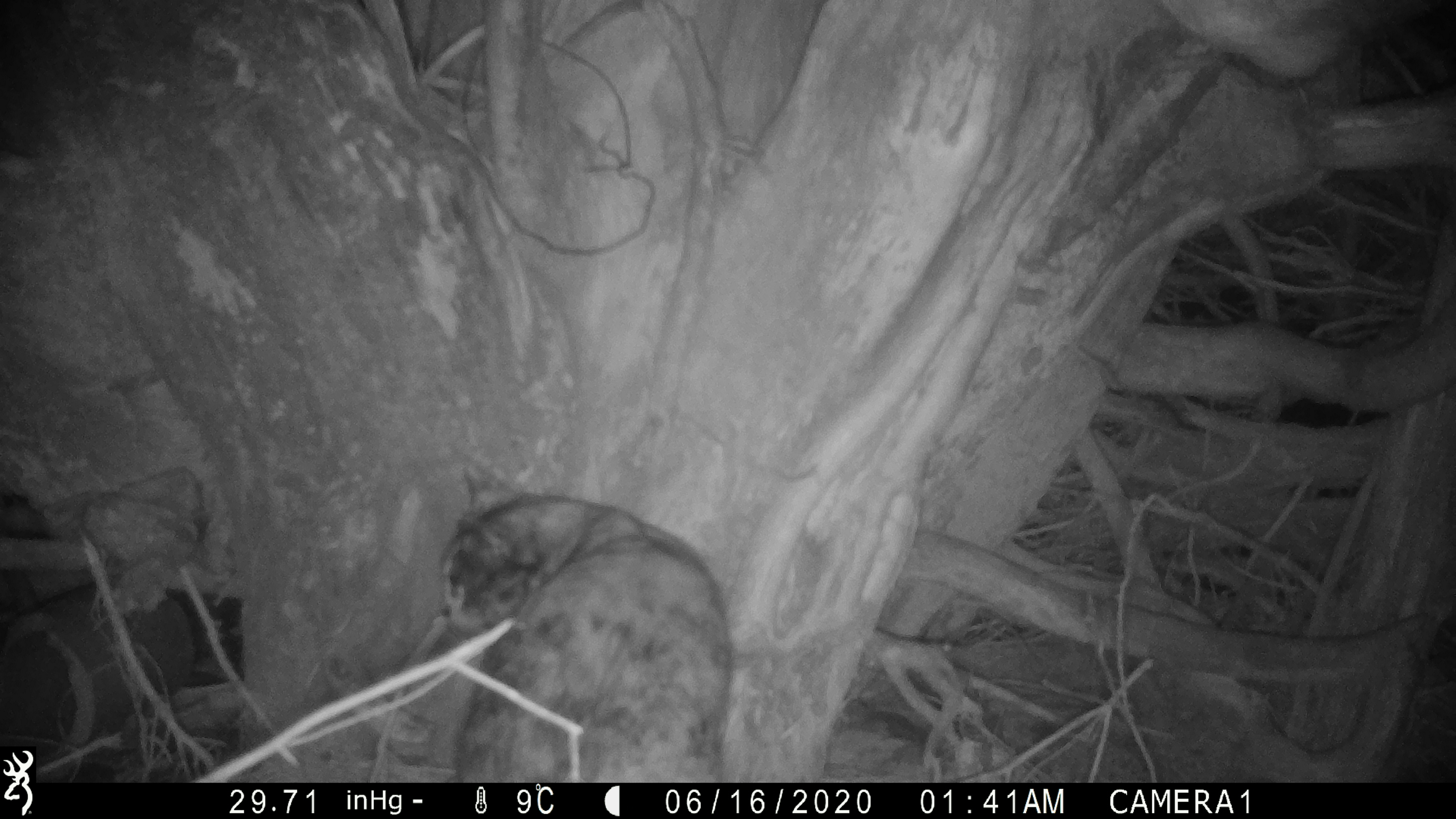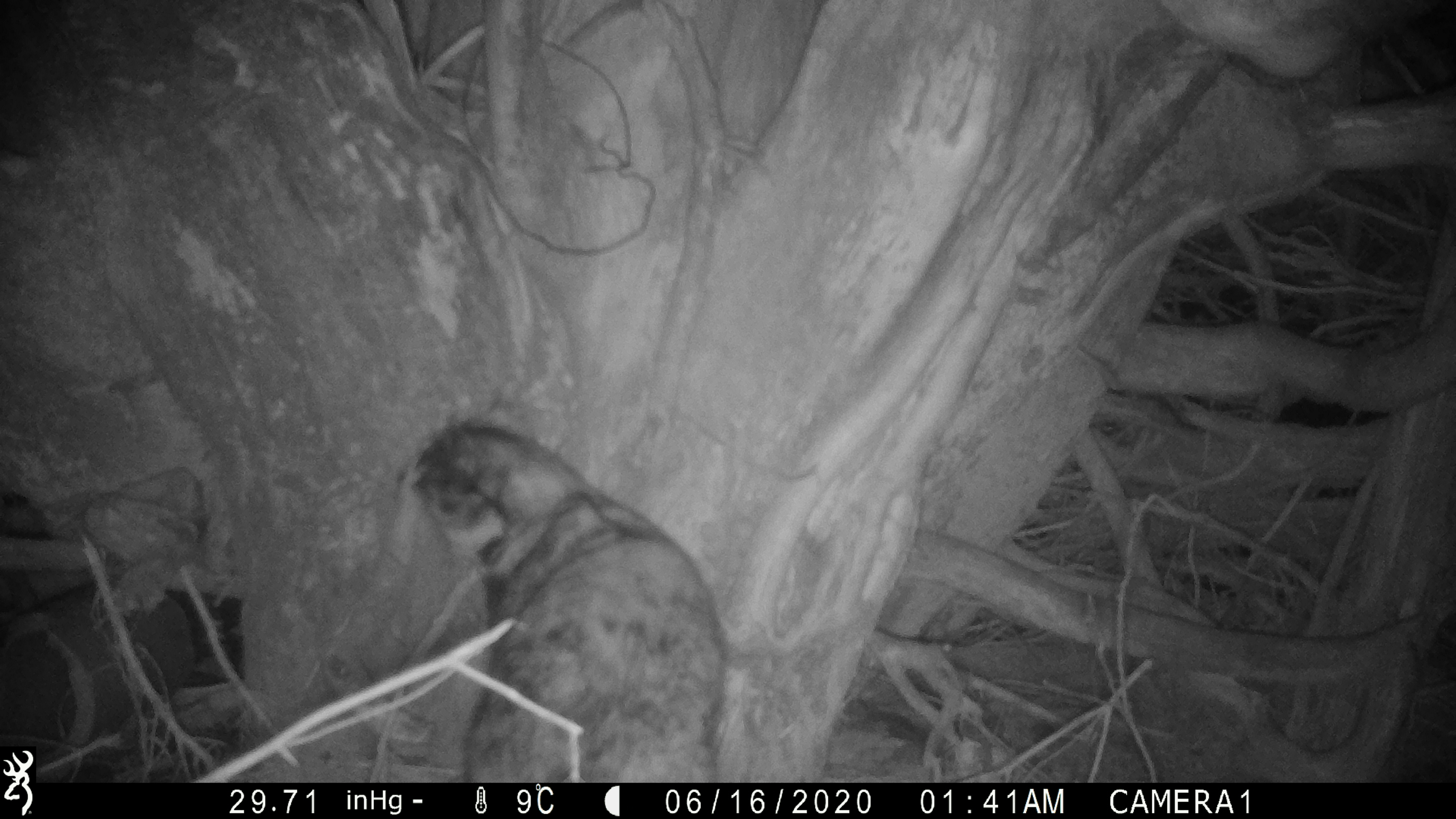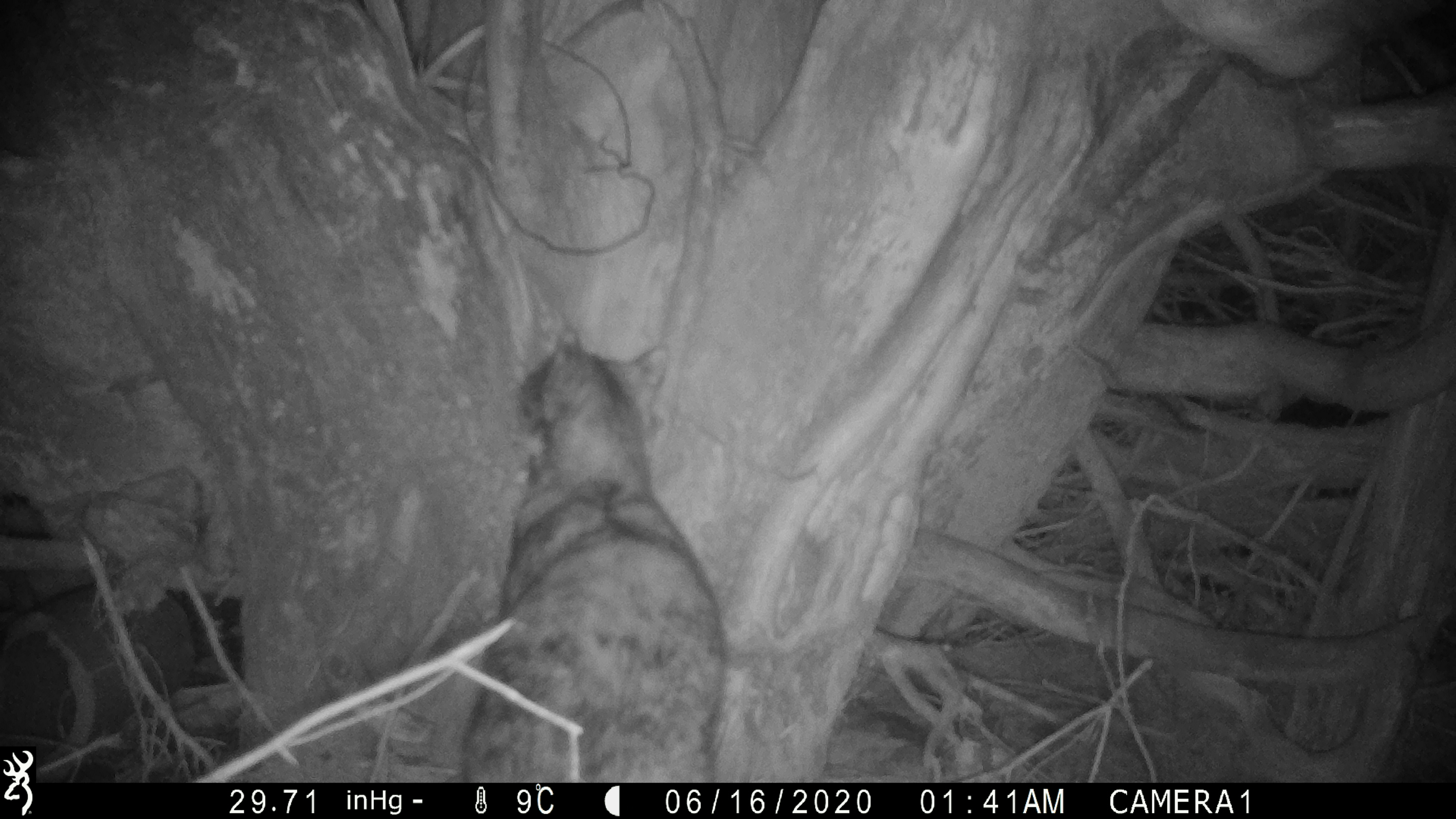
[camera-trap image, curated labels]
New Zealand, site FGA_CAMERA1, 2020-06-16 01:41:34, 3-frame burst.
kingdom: Animalia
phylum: Chordata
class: Mammalia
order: Carnivora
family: Felidae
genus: Felis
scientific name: Felis catus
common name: domestic cat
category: cat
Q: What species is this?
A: Cat (domestic cat) (Felis catus).